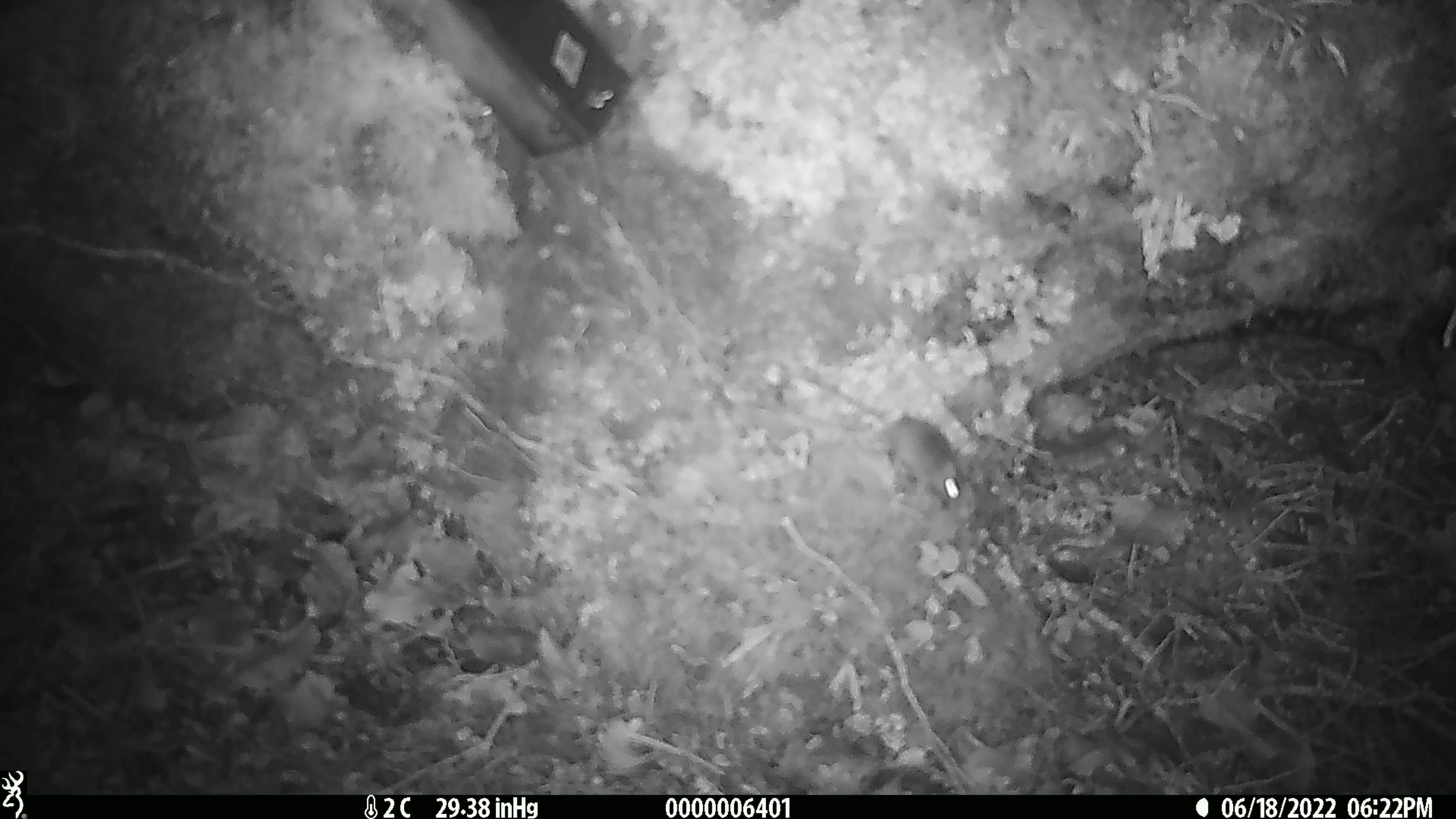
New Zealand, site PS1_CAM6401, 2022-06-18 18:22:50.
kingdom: Animalia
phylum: Chordata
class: Mammalia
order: Rodentia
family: Muridae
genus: Mus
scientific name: Mus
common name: mouse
Mouse (Mus).